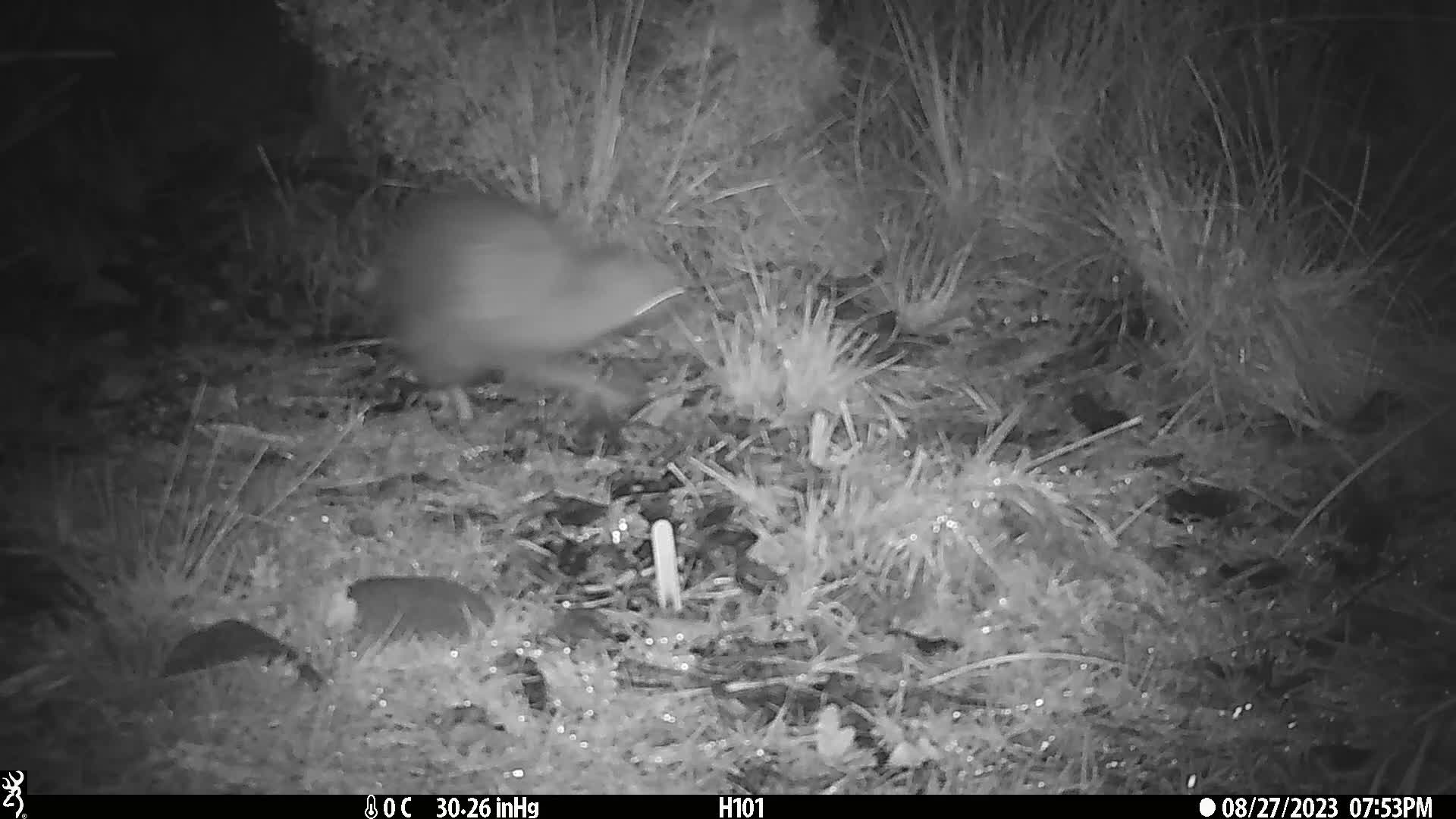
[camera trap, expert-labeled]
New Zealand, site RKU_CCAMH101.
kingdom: Animalia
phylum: Chordata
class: Aves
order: Apterygiformes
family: Apterygidae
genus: Apteryx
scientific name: Apteryx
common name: kiwi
Kiwi (Apteryx).